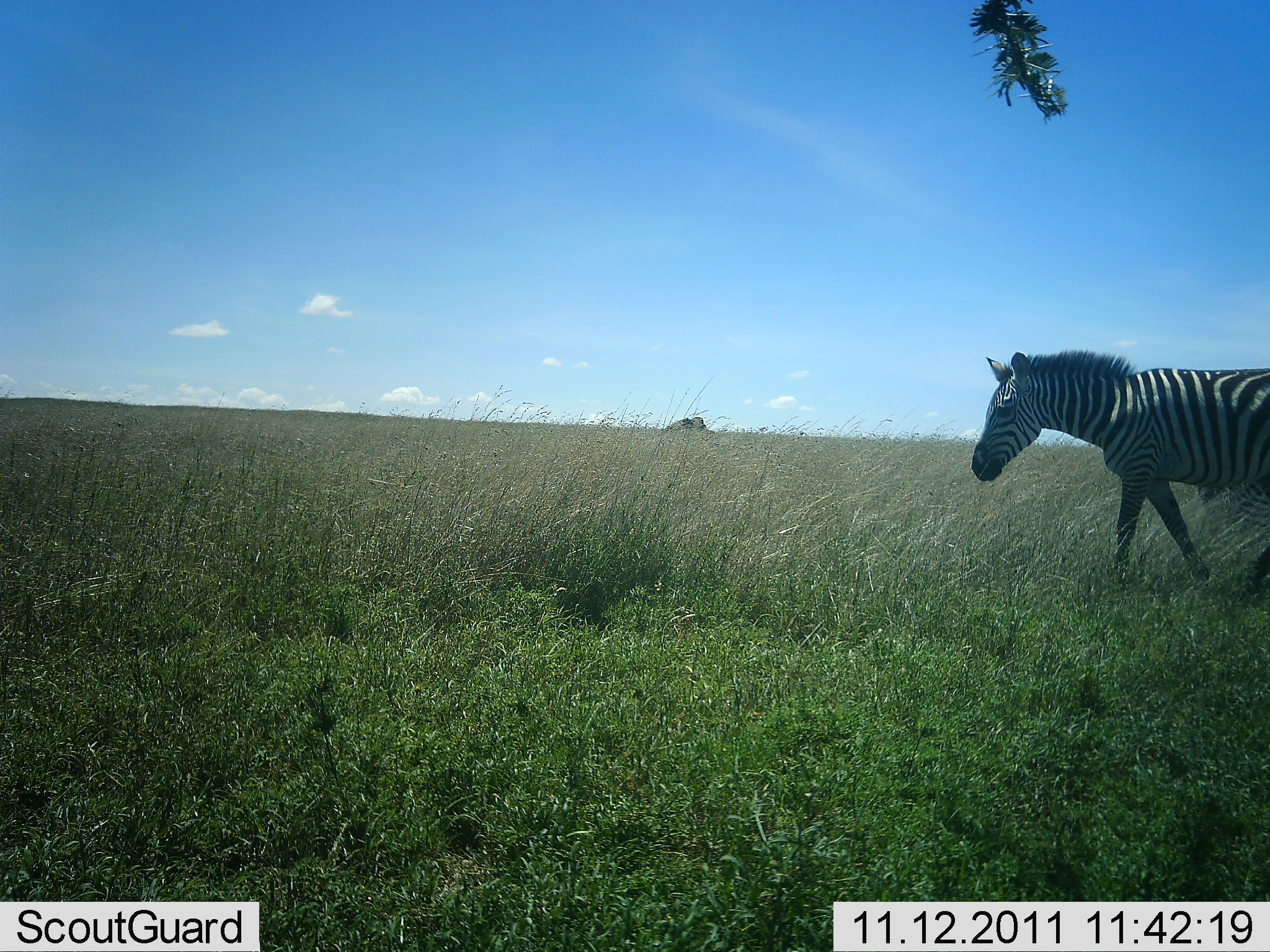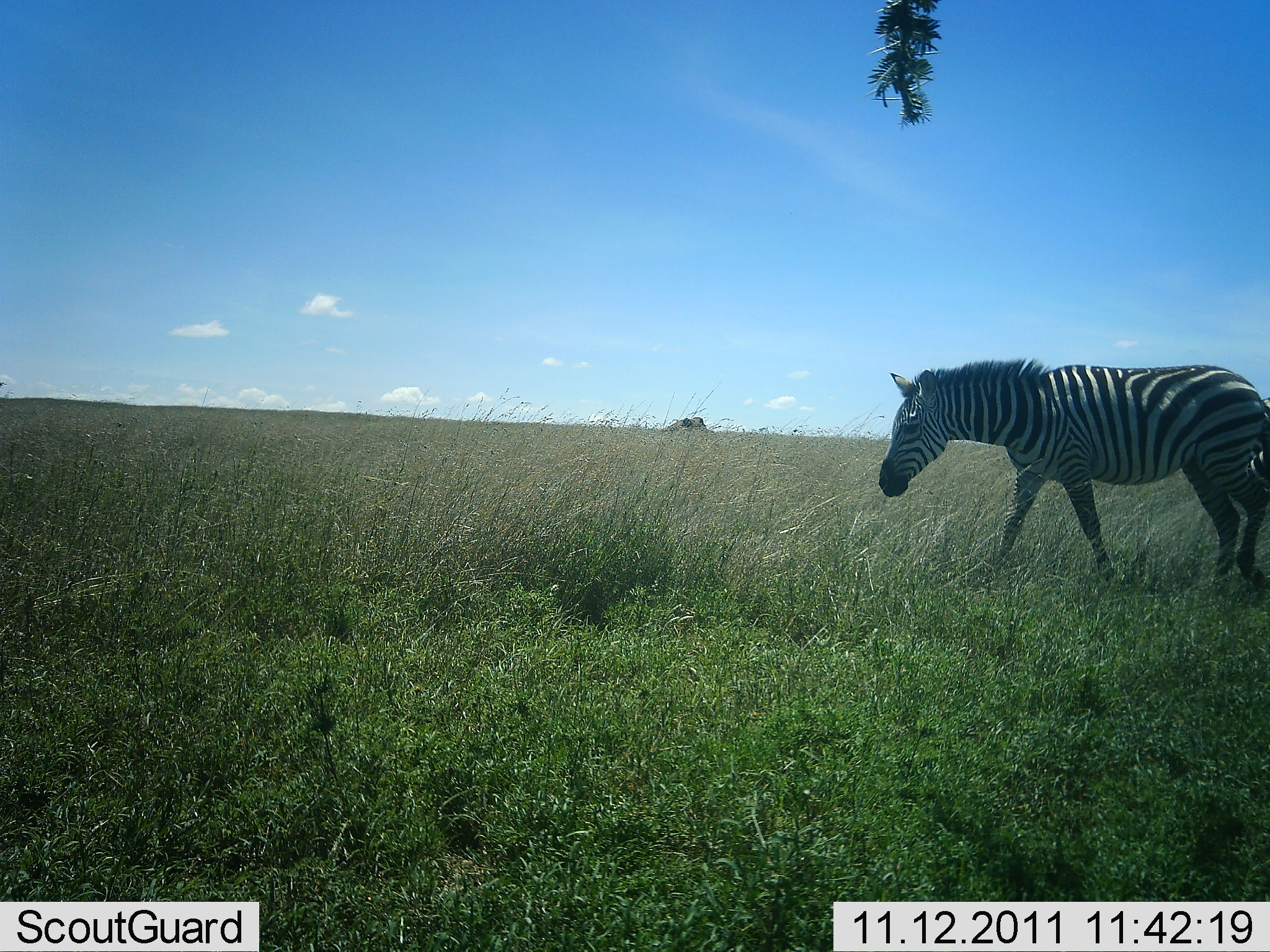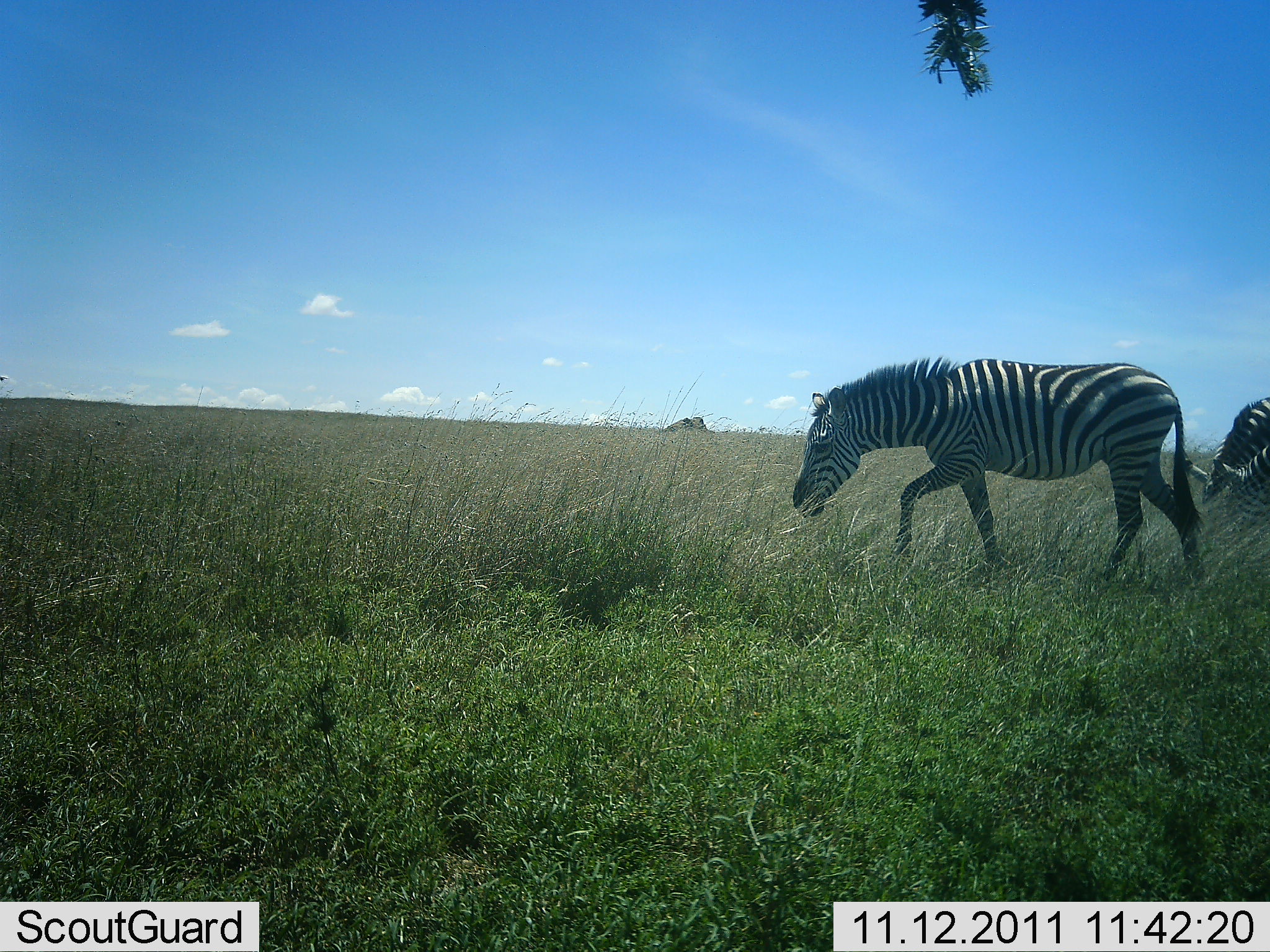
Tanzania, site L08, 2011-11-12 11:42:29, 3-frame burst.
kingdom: Animalia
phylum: Chordata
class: Mammalia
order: Perissodactyla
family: Equidae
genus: Equus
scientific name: Equus quagga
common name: plains zebra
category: zebra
Zebra (plains zebra) (Equus quagga), count 3. Behavior (volunteer vote fractions): standing 20%, resting 0%, moving 100%, interacting 0%. Young present (vote fraction): 0%. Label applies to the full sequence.